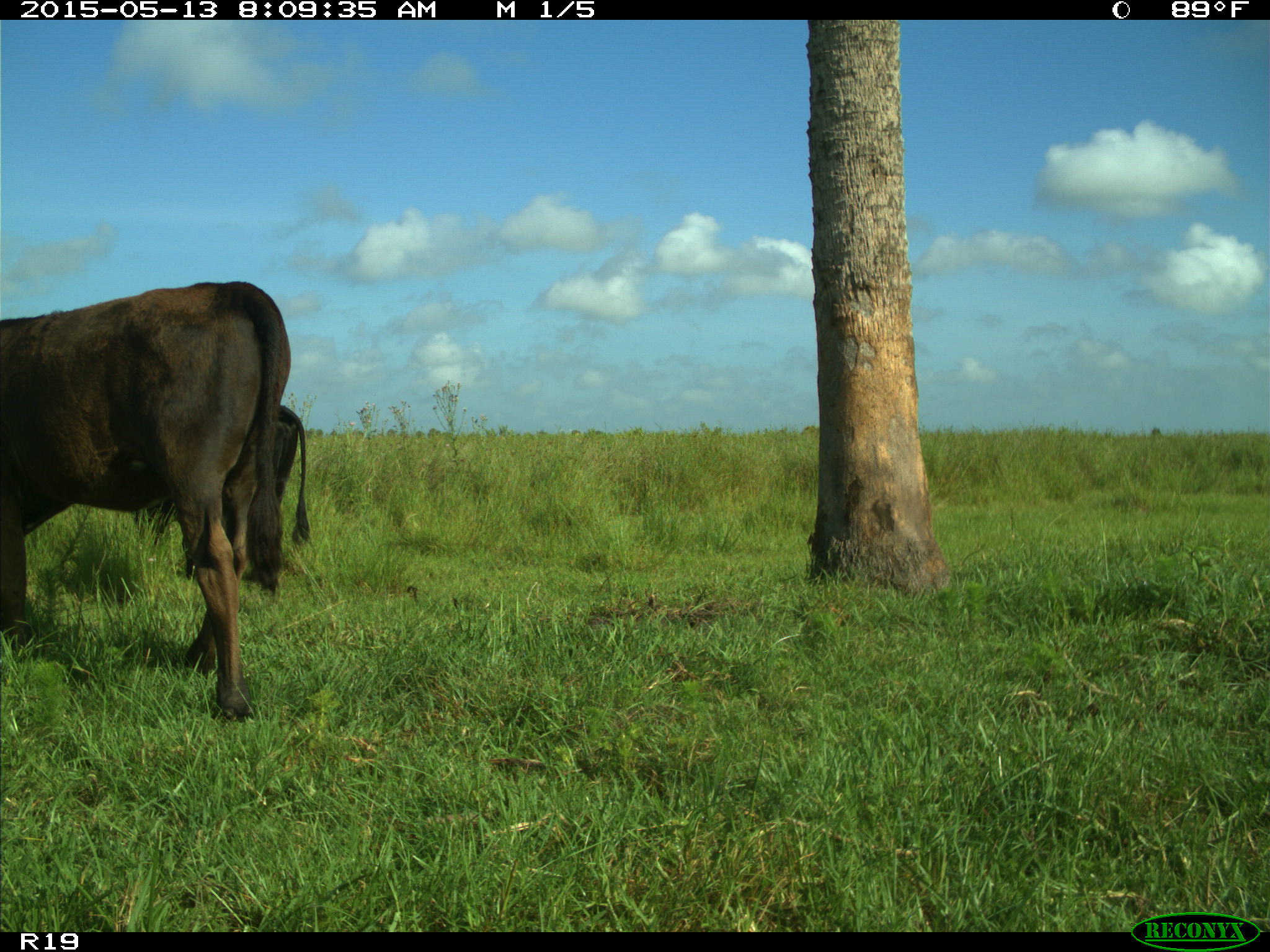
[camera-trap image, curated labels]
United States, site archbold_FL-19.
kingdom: Animalia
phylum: Chordata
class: Mammalia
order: Artiodactyla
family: Bovidae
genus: Bos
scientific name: Bos taurus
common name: domestic cow